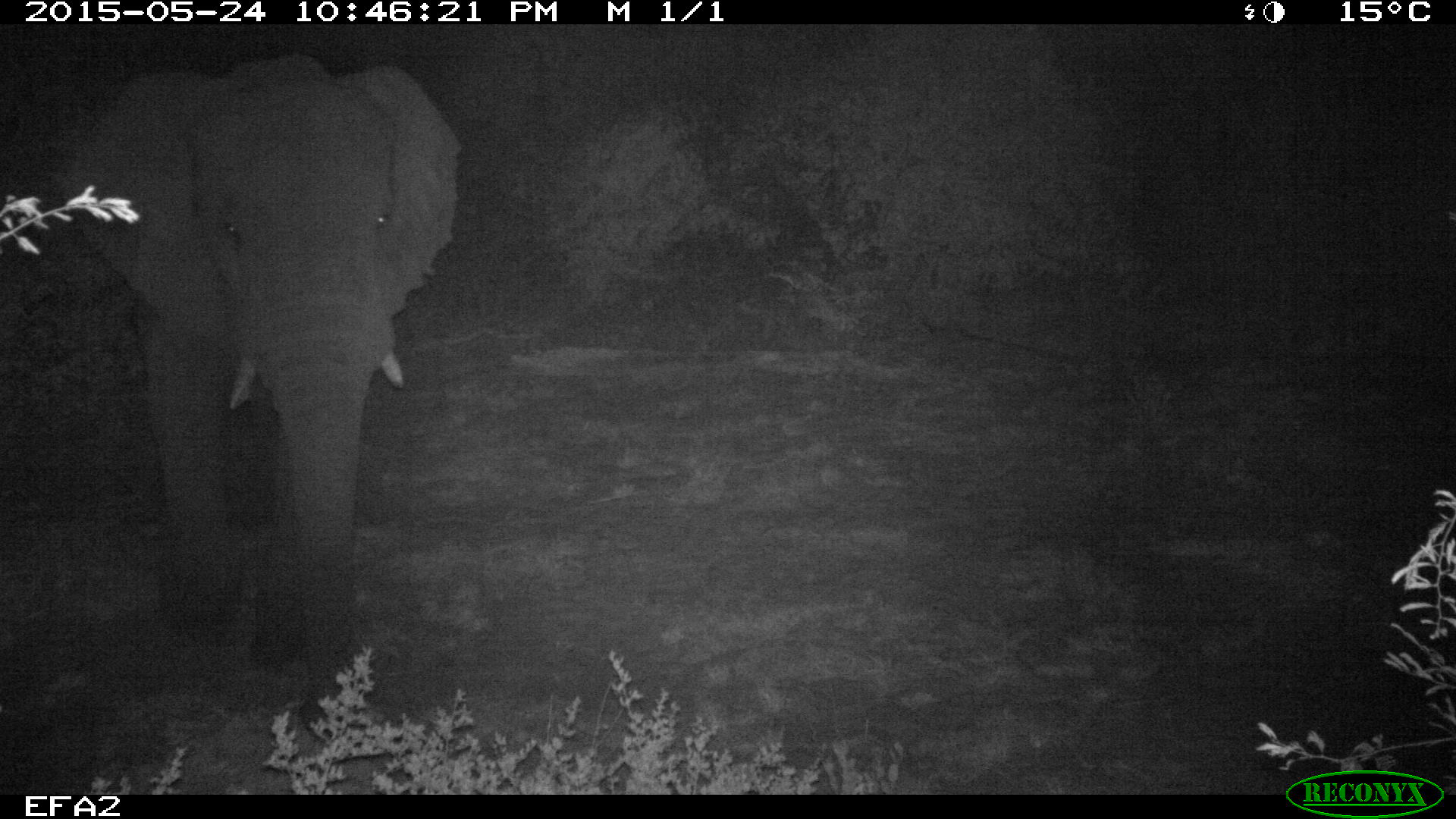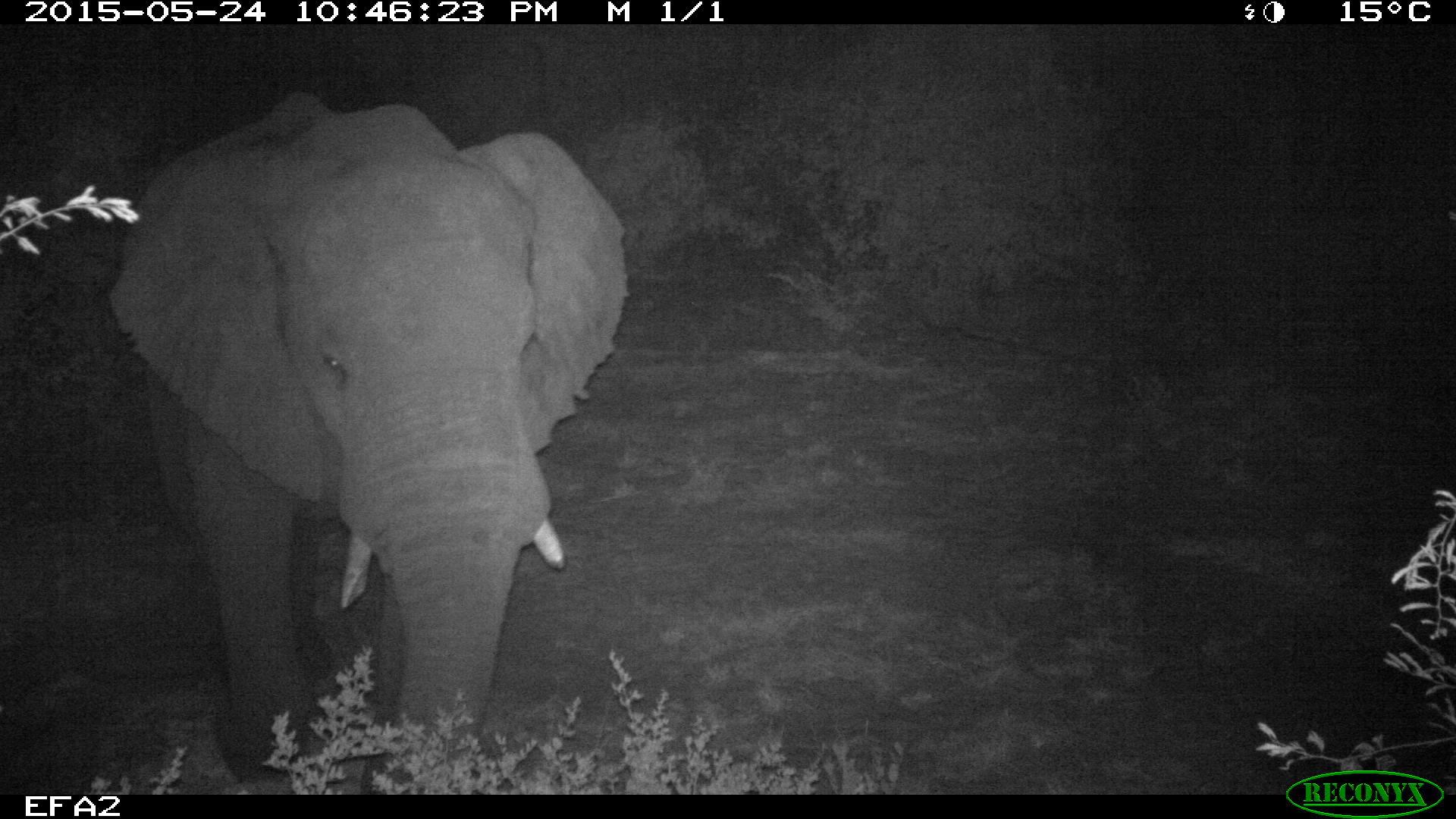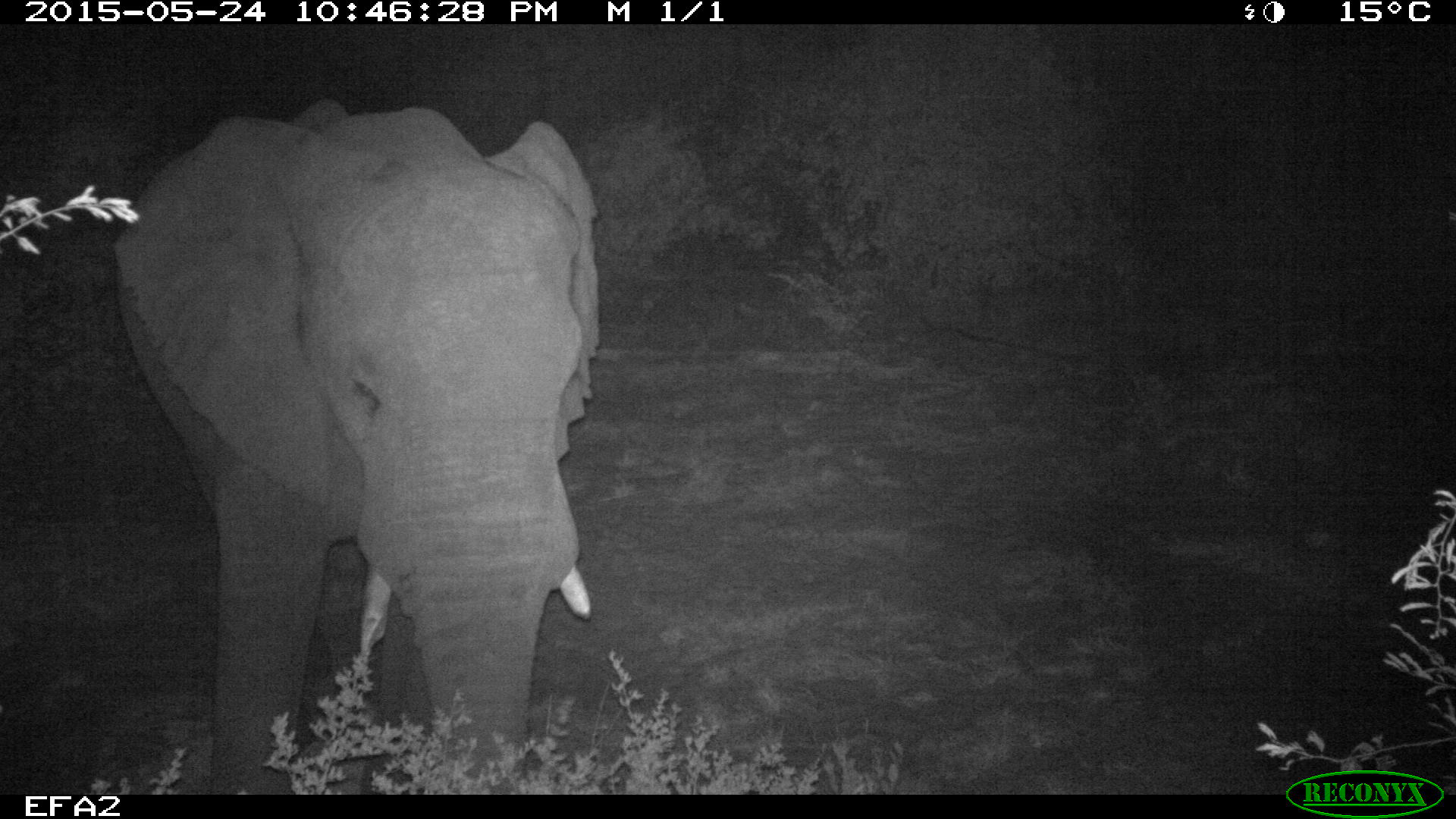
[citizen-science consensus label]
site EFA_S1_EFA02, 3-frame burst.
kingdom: Animalia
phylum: Chordata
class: Mammalia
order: Proboscidea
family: Elephantidae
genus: Loxodonta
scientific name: Loxodonta africana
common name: african bush elephant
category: elephant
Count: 1.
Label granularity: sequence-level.